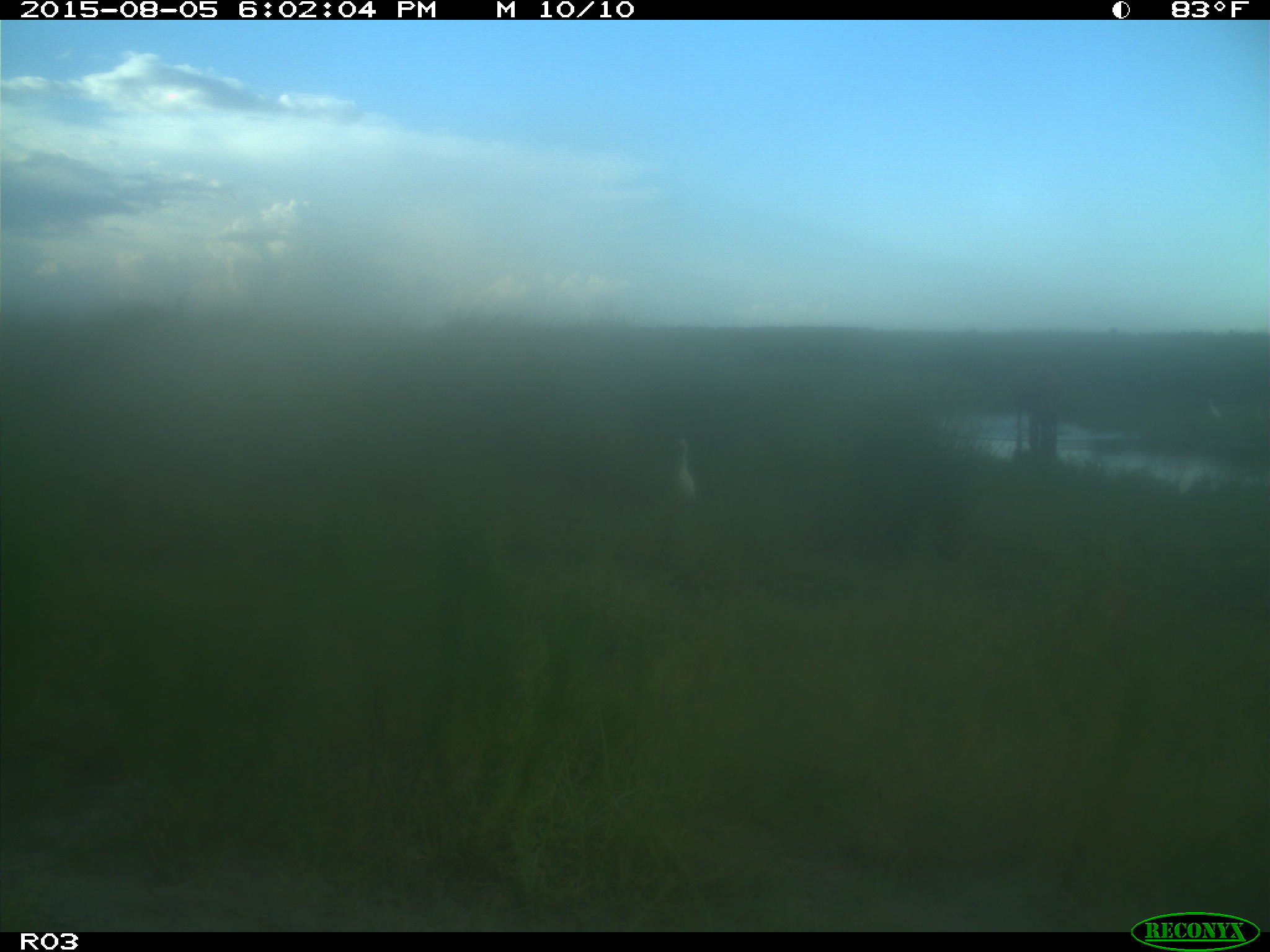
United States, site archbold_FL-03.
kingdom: Animalia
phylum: Chordata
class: Mammalia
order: Artiodactyla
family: Bovidae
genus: Bos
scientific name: Bos taurus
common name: domestic cow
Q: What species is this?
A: Bos taurus (domestic cow).